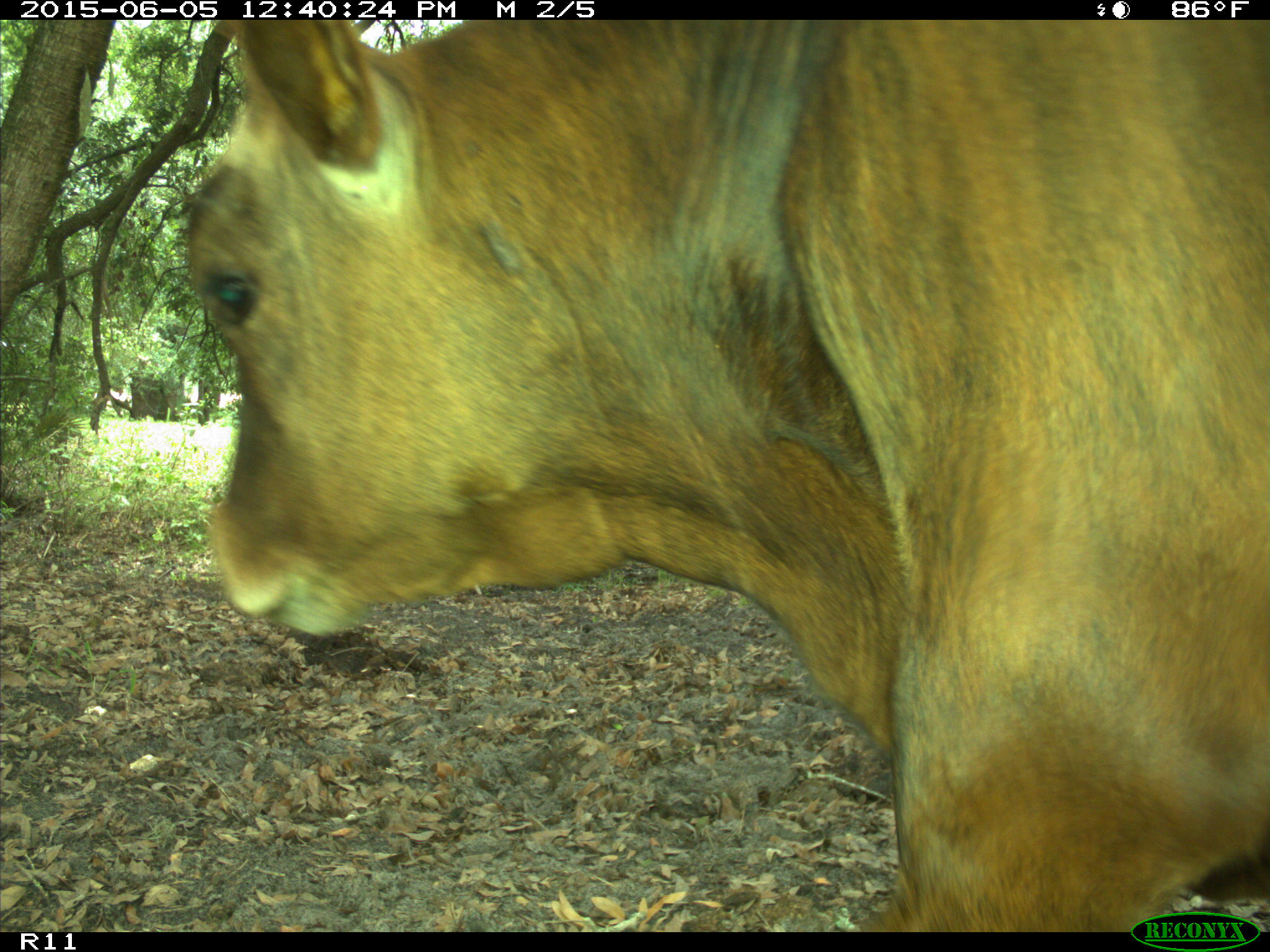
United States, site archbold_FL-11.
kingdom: Animalia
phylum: Chordata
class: Mammalia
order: Artiodactyla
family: Bovidae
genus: Bos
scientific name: Bos taurus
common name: domestic cow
Bos taurus (domestic cow).